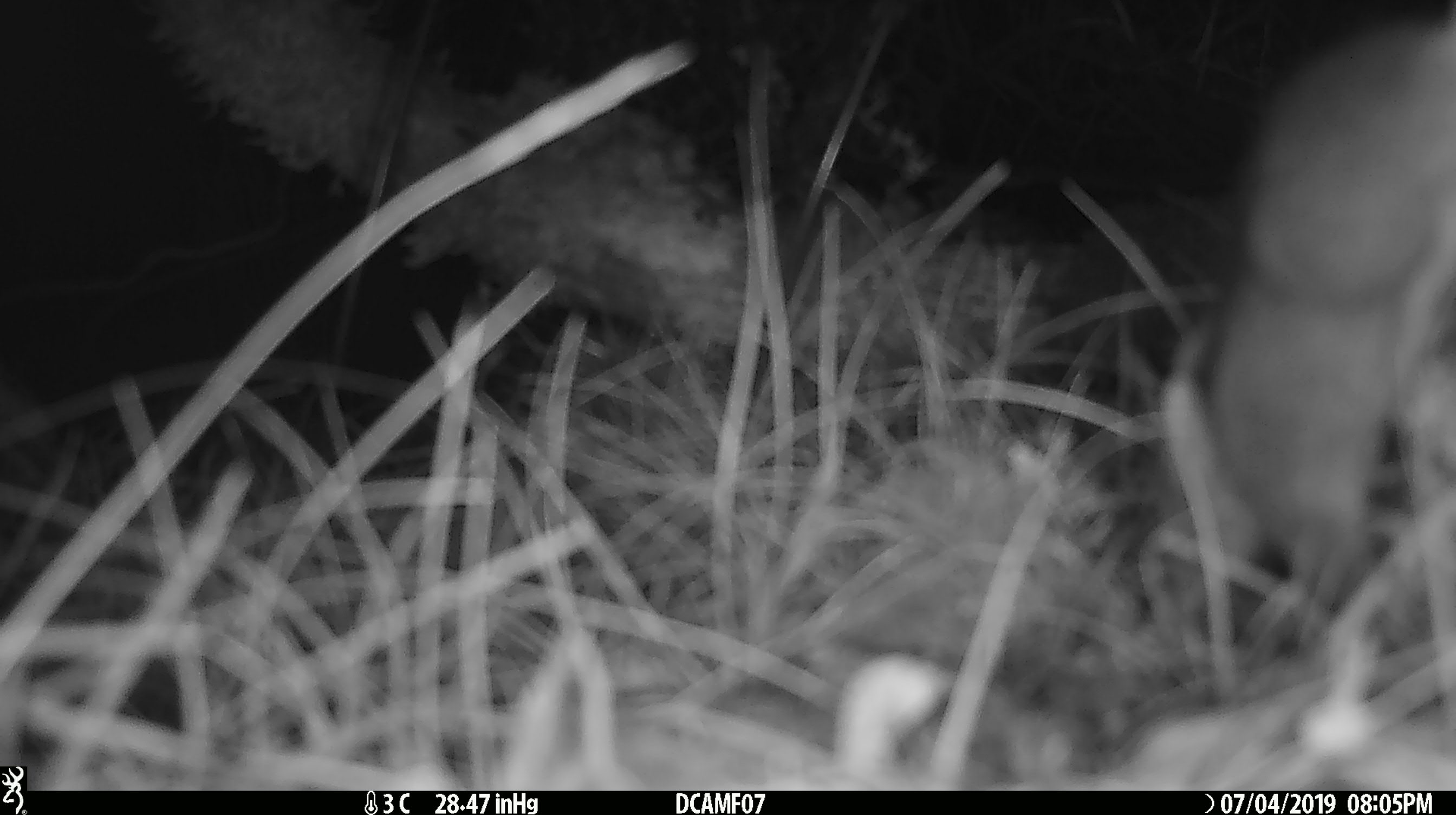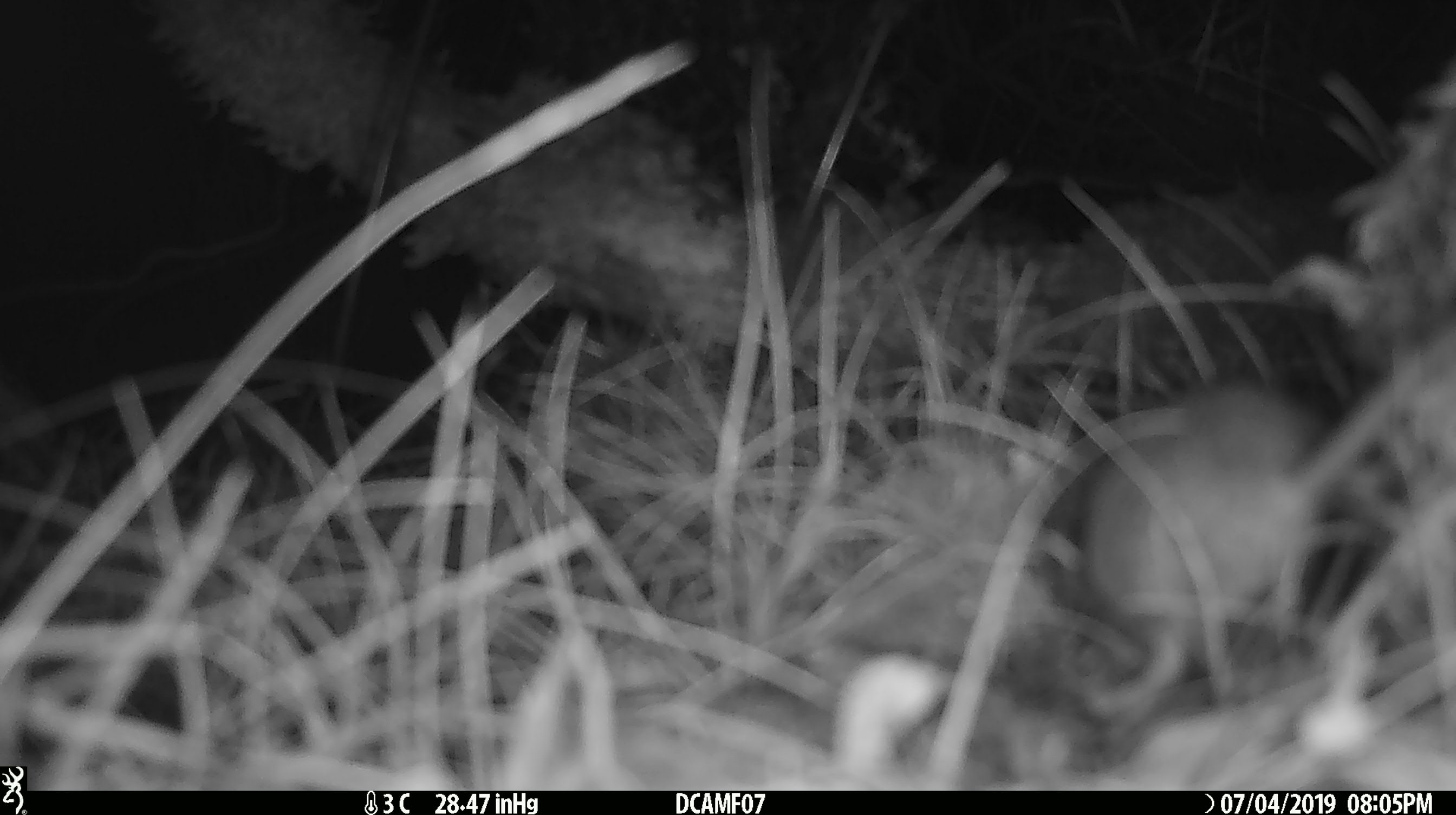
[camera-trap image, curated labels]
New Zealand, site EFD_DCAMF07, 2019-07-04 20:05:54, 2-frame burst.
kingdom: Animalia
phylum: Chordata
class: Mammalia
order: Rodentia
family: Muridae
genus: Mus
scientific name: Mus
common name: mouse